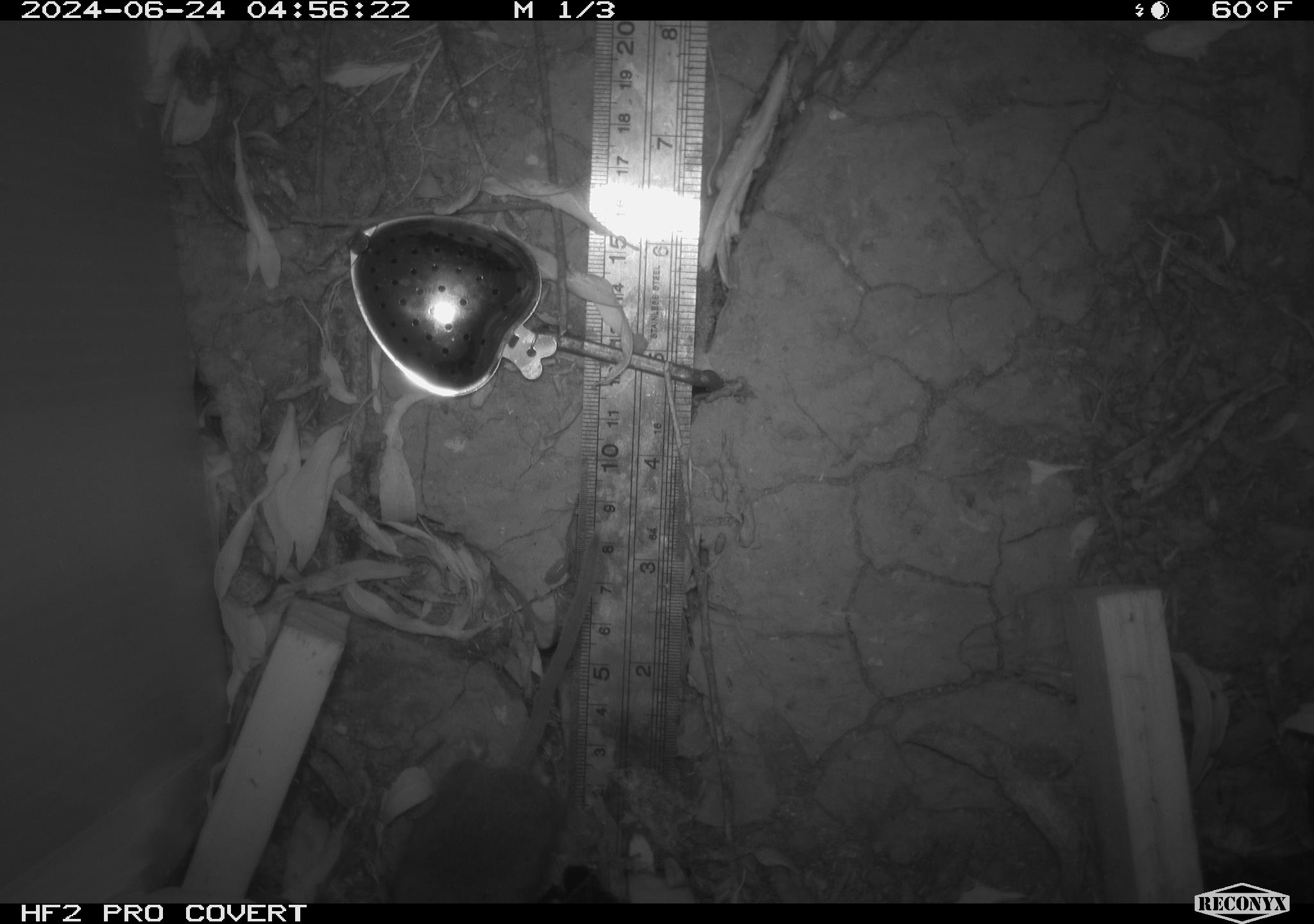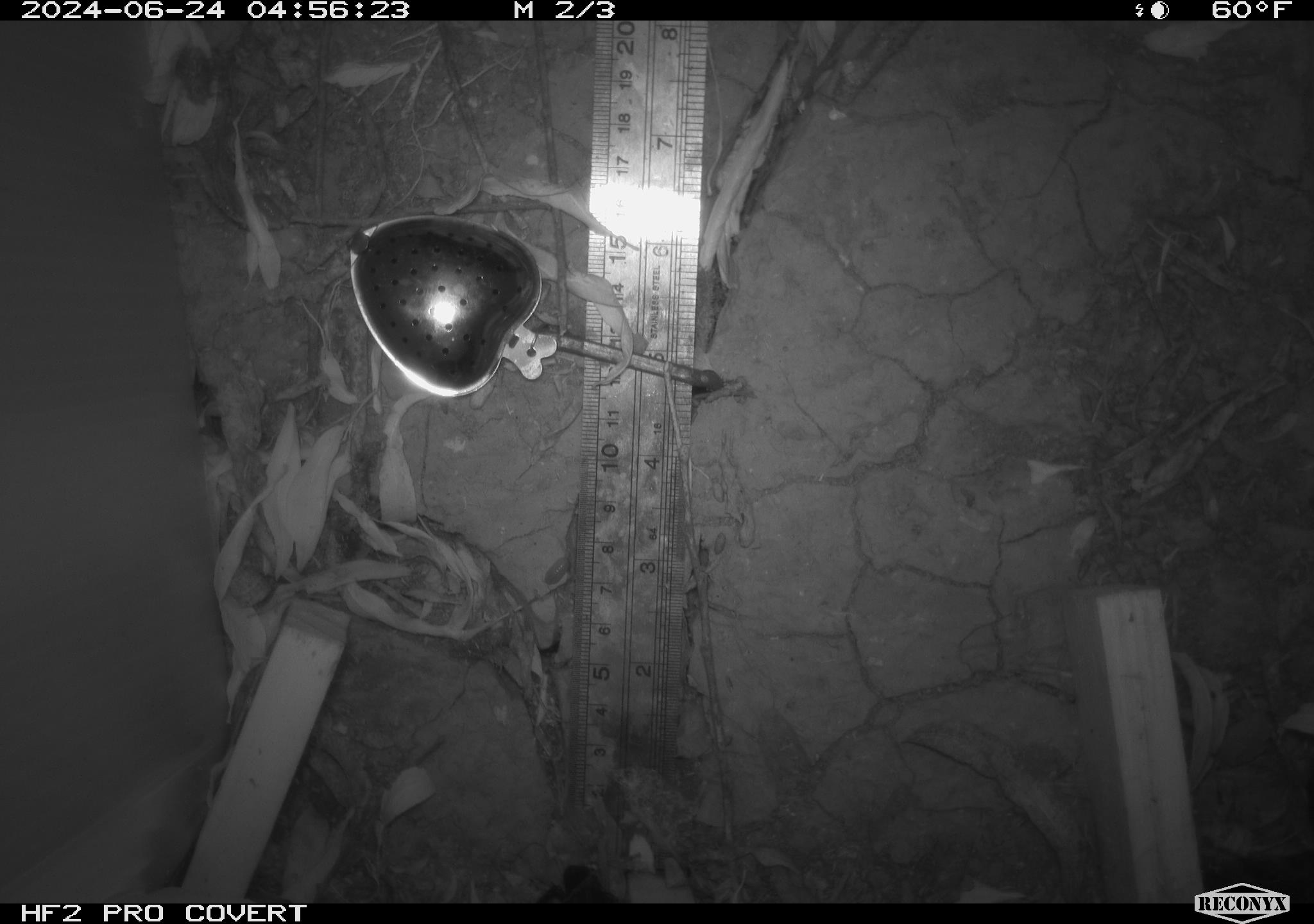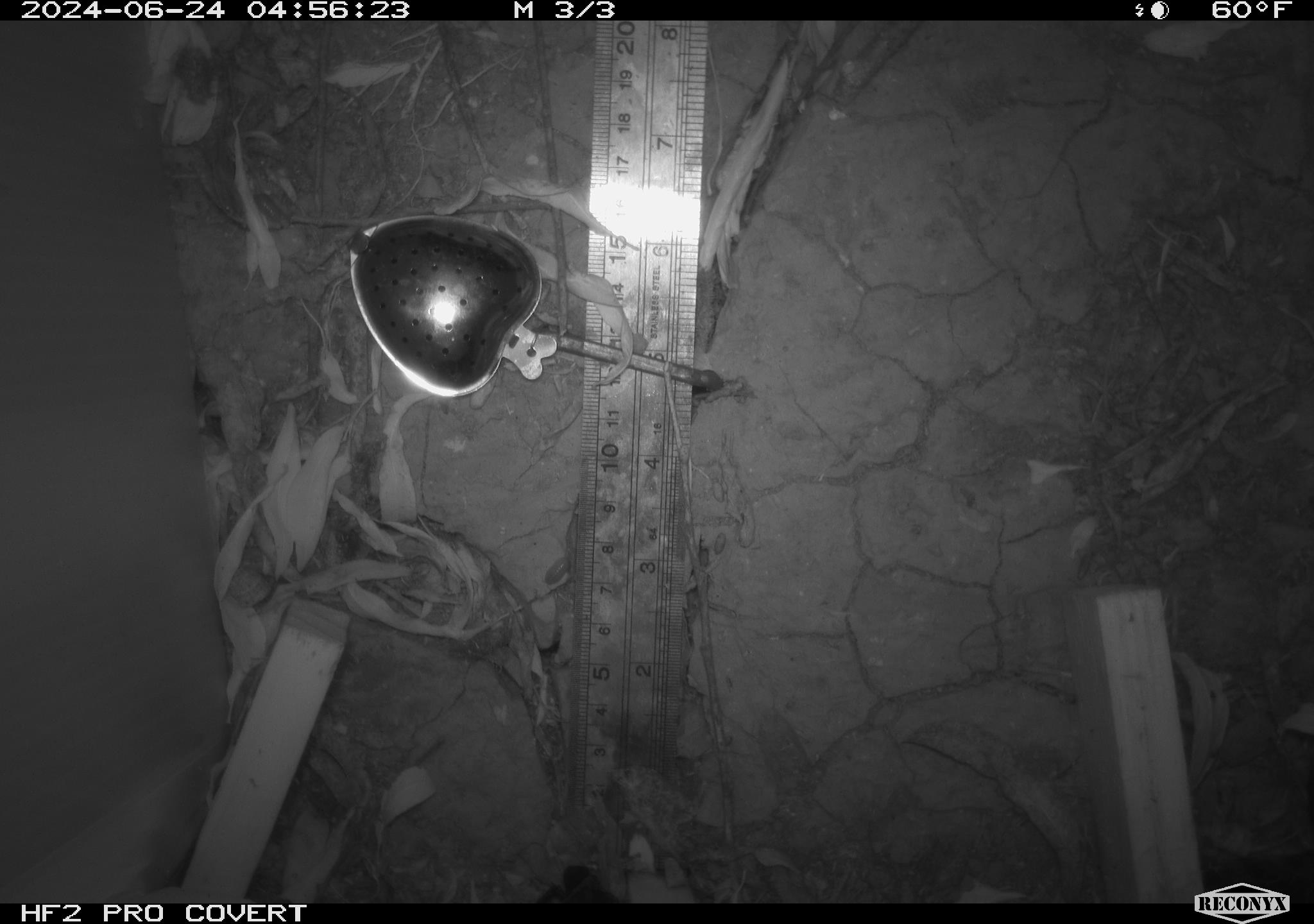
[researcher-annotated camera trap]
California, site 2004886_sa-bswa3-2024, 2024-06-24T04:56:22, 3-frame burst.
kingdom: Animalia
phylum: Chordata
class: Mammalia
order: Rodentia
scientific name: Rodentia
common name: mouse species